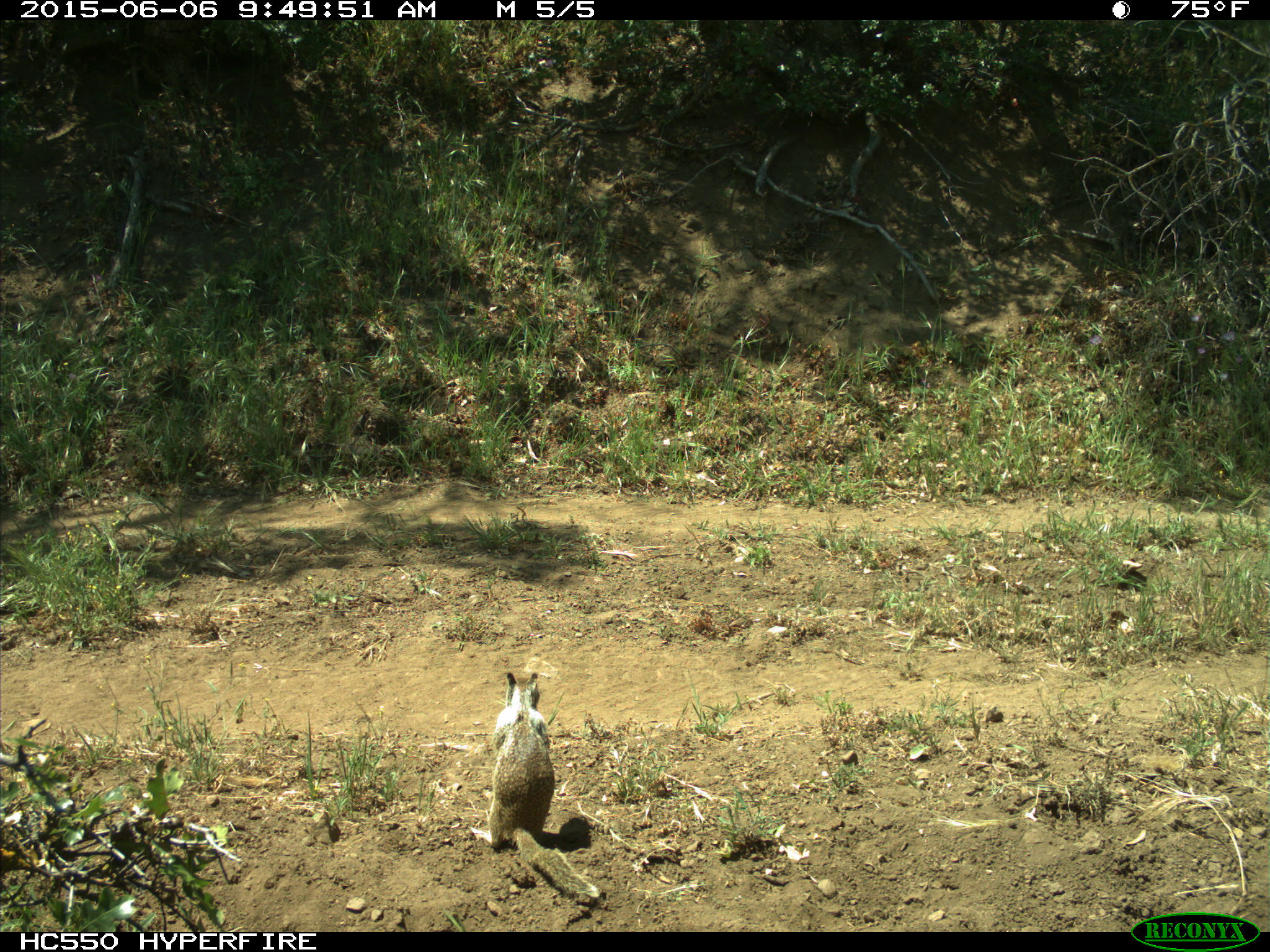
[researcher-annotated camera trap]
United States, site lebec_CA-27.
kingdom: Animalia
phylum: Chordata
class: Mammalia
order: Rodentia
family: Sciuridae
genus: Otospermophilus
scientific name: Otospermophilus beecheyi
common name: california ground squirrel